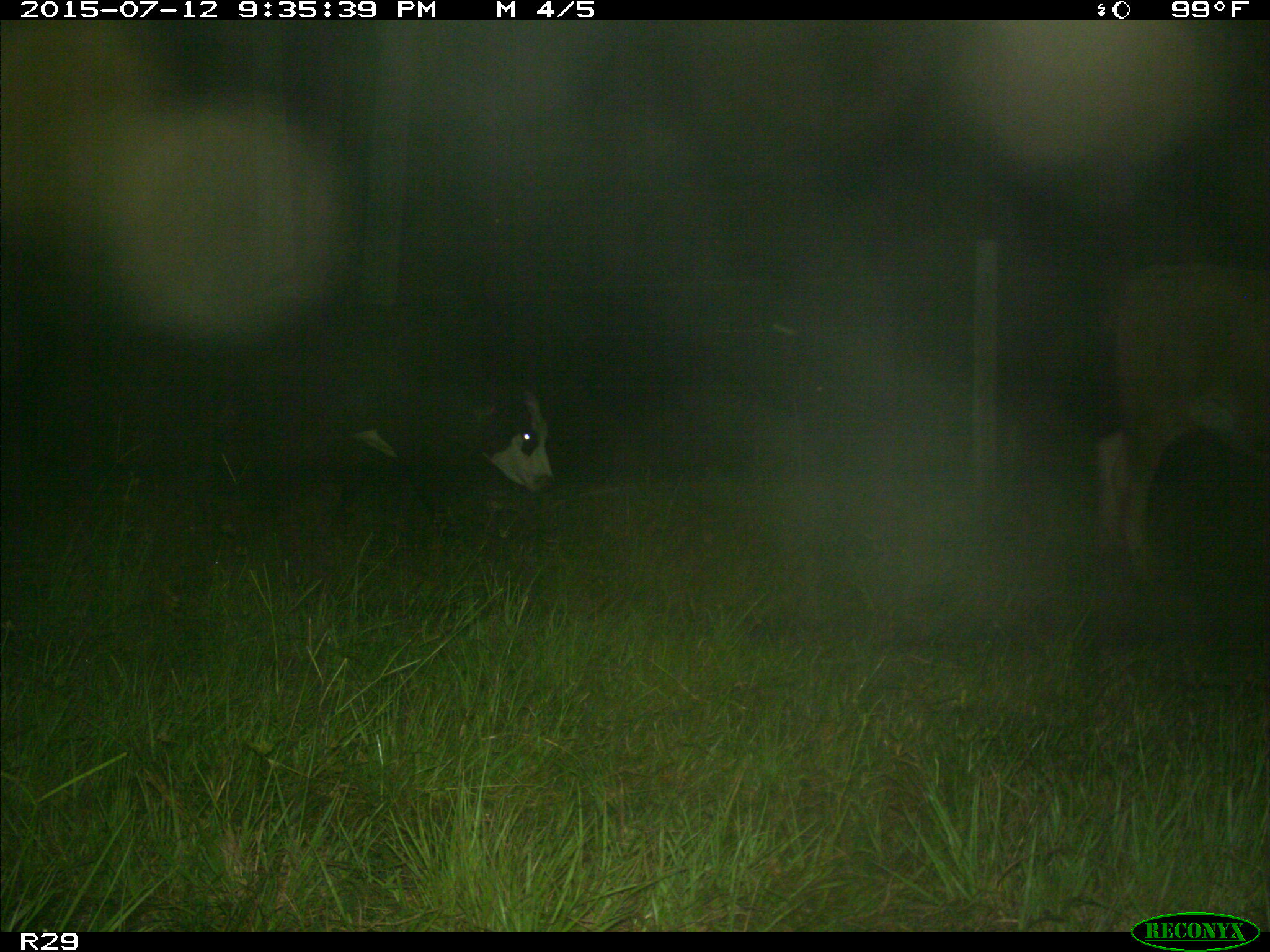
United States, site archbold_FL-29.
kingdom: Animalia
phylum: Chordata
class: Mammalia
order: Artiodactyla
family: Bovidae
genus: Bos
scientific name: Bos taurus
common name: domestic cow